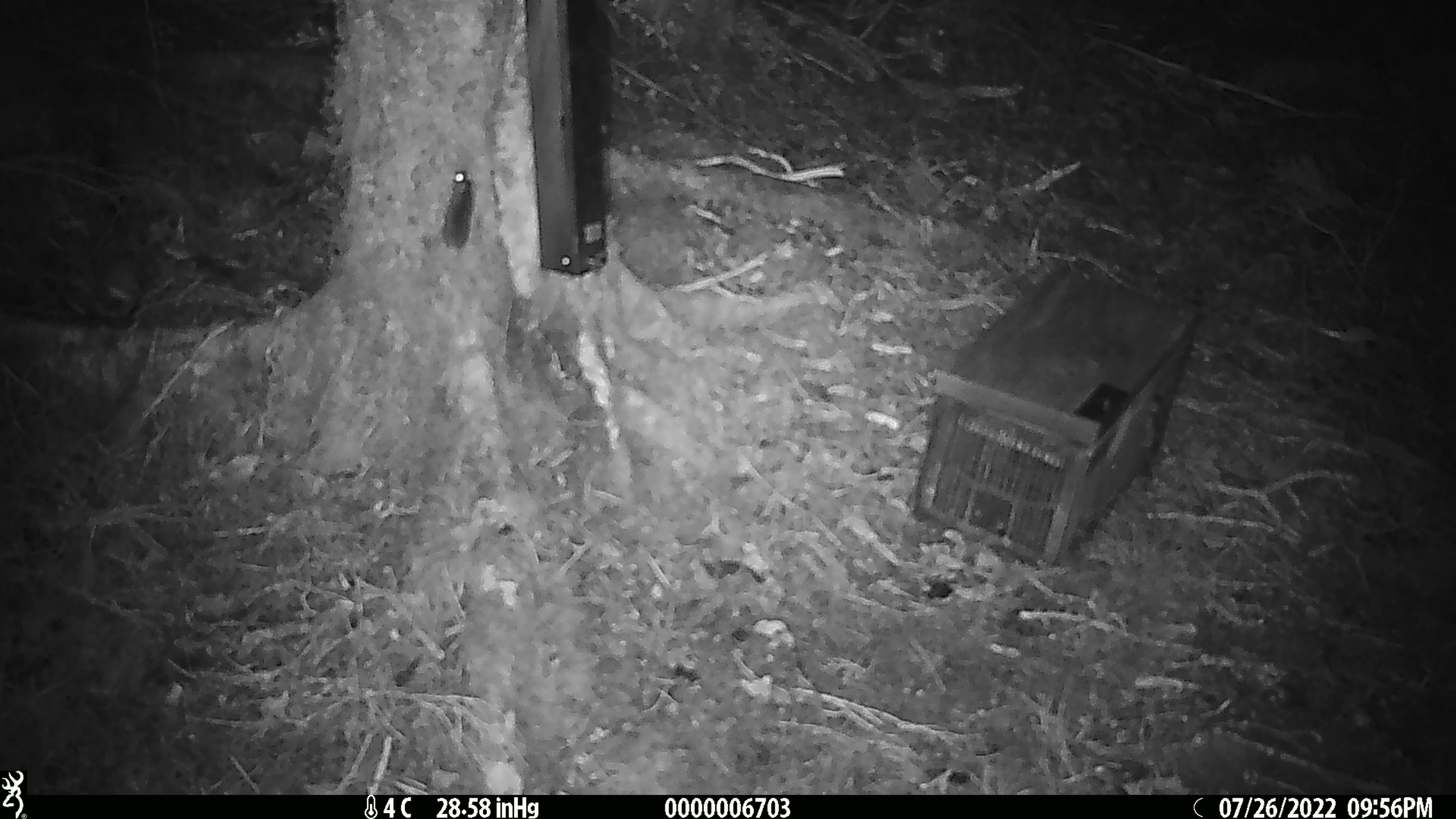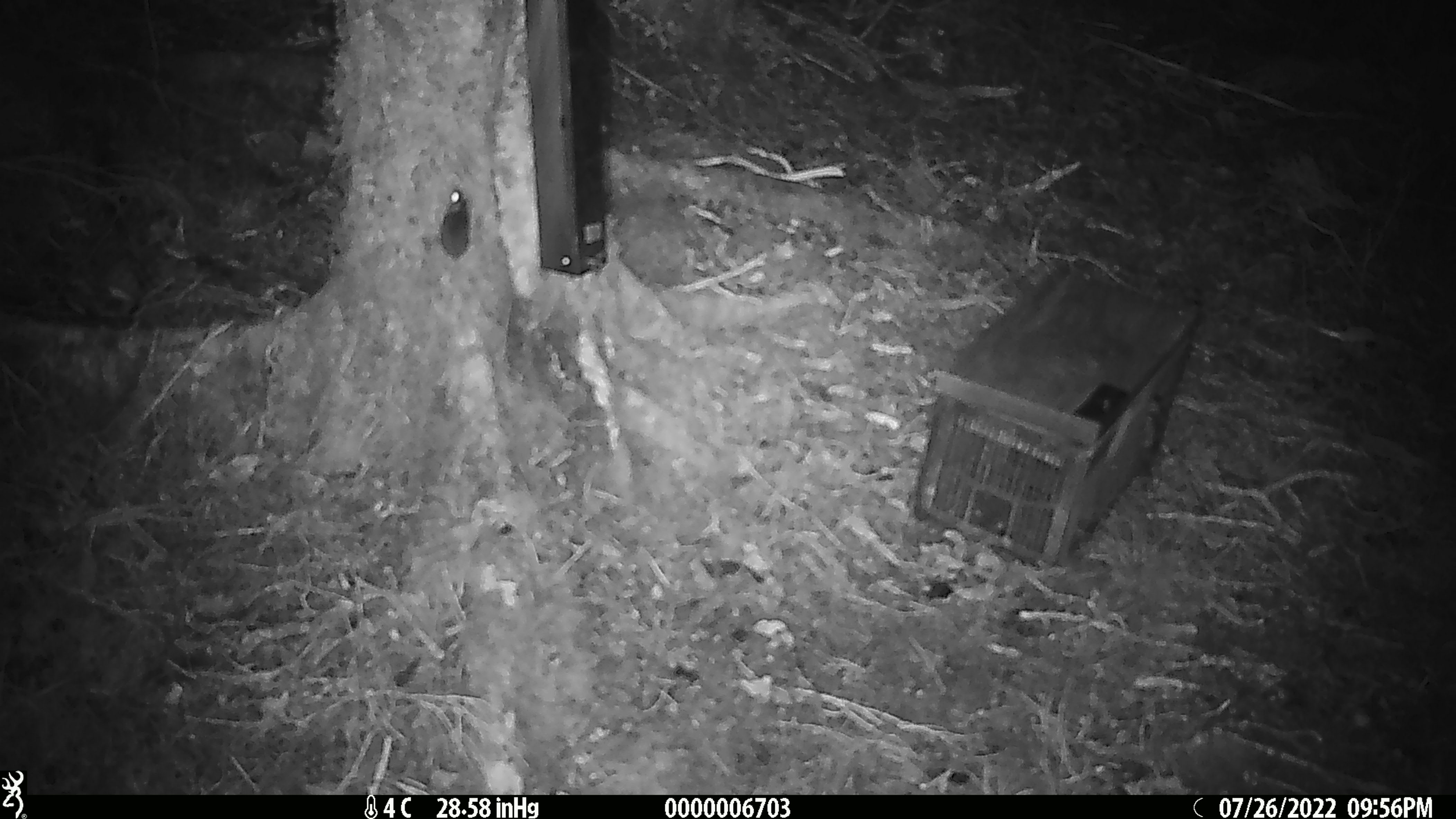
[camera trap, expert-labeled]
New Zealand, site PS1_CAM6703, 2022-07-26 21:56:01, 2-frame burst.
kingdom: Animalia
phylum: Chordata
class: Mammalia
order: Rodentia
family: Muridae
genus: Mus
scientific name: Mus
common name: mouse